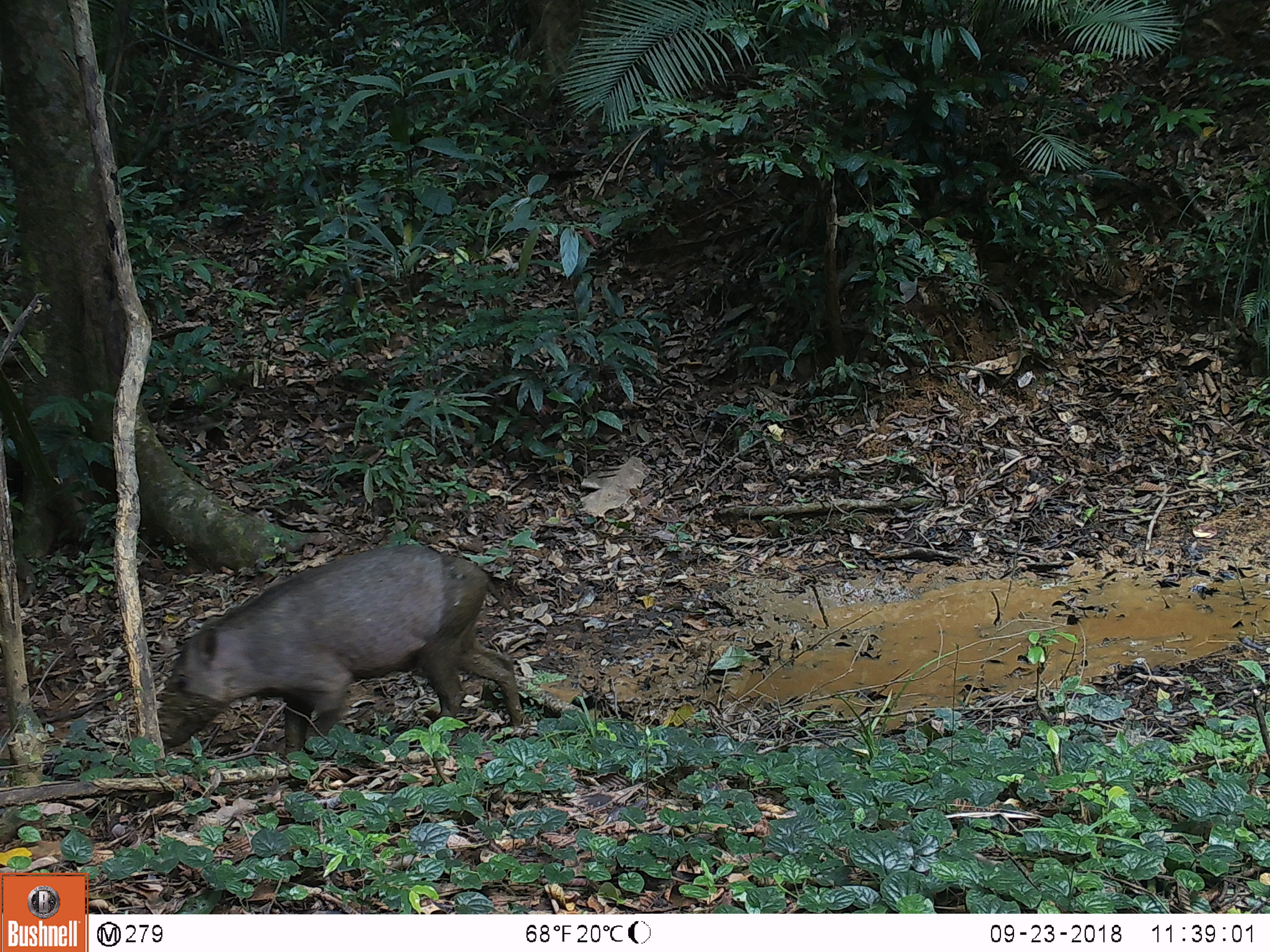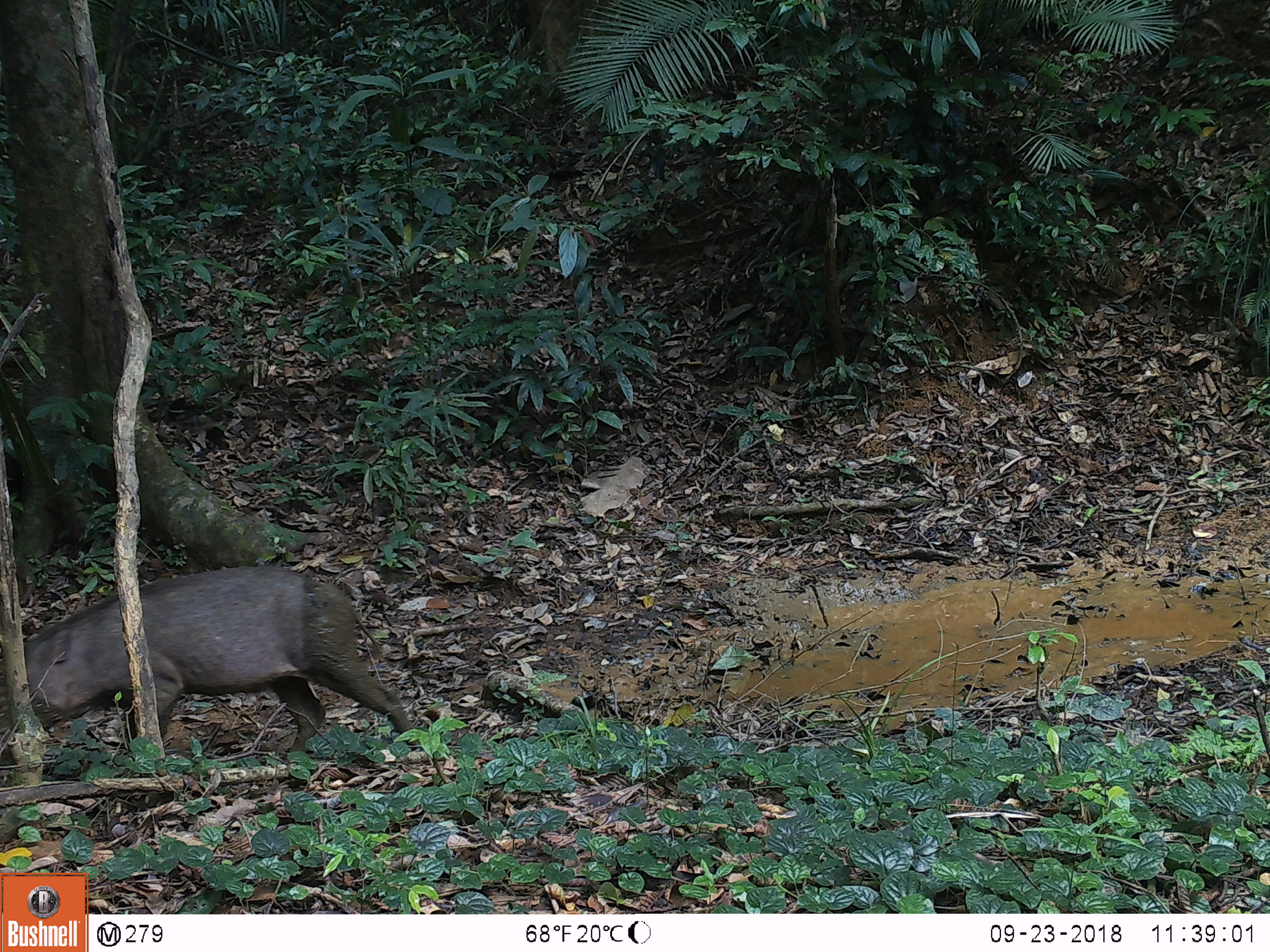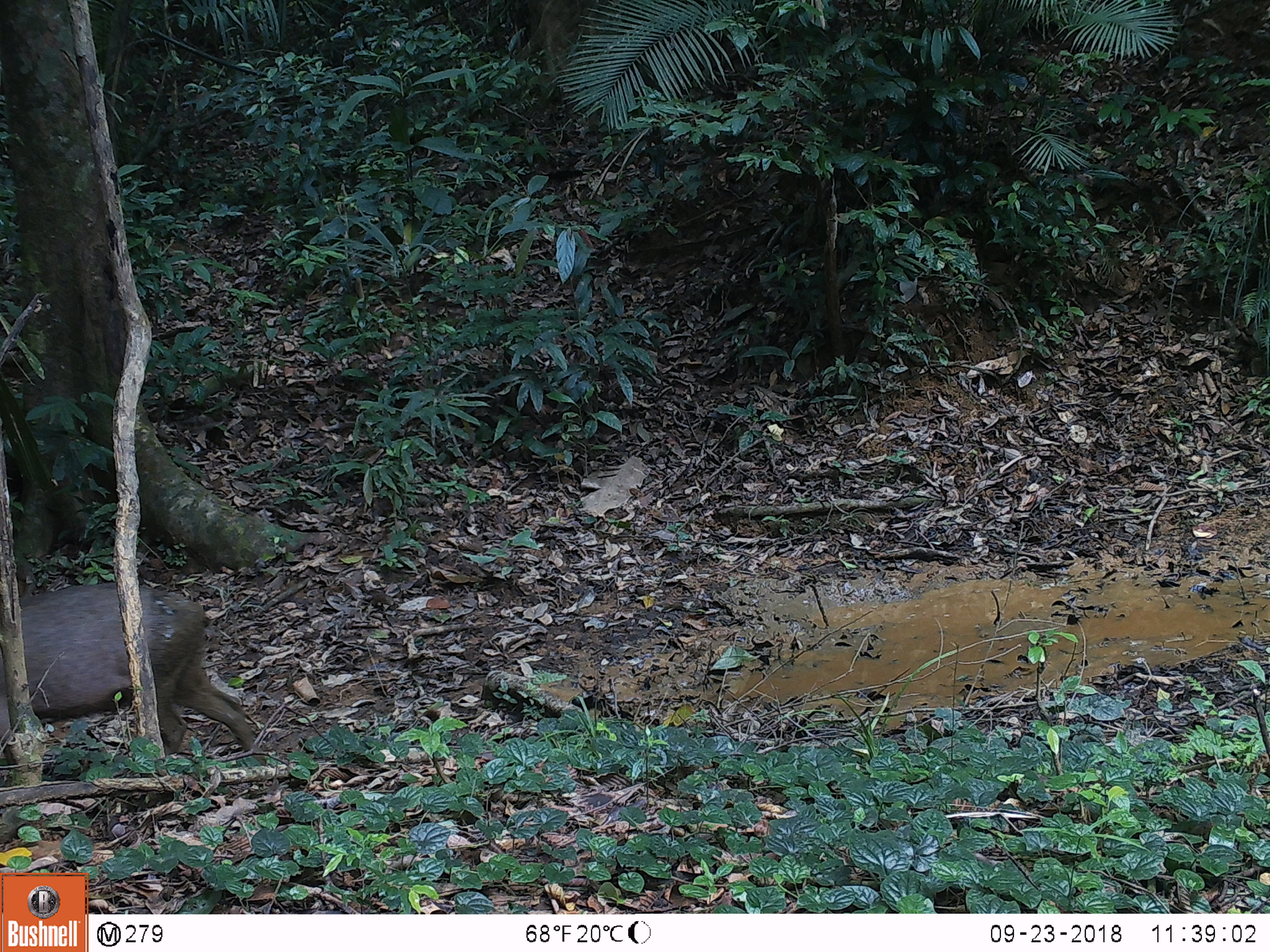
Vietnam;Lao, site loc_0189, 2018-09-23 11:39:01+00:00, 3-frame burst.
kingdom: Animalia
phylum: Chordata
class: Mammalia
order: Artiodactyla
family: Suidae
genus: Sus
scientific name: Sus scrofa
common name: eurasian wild pig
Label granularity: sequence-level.